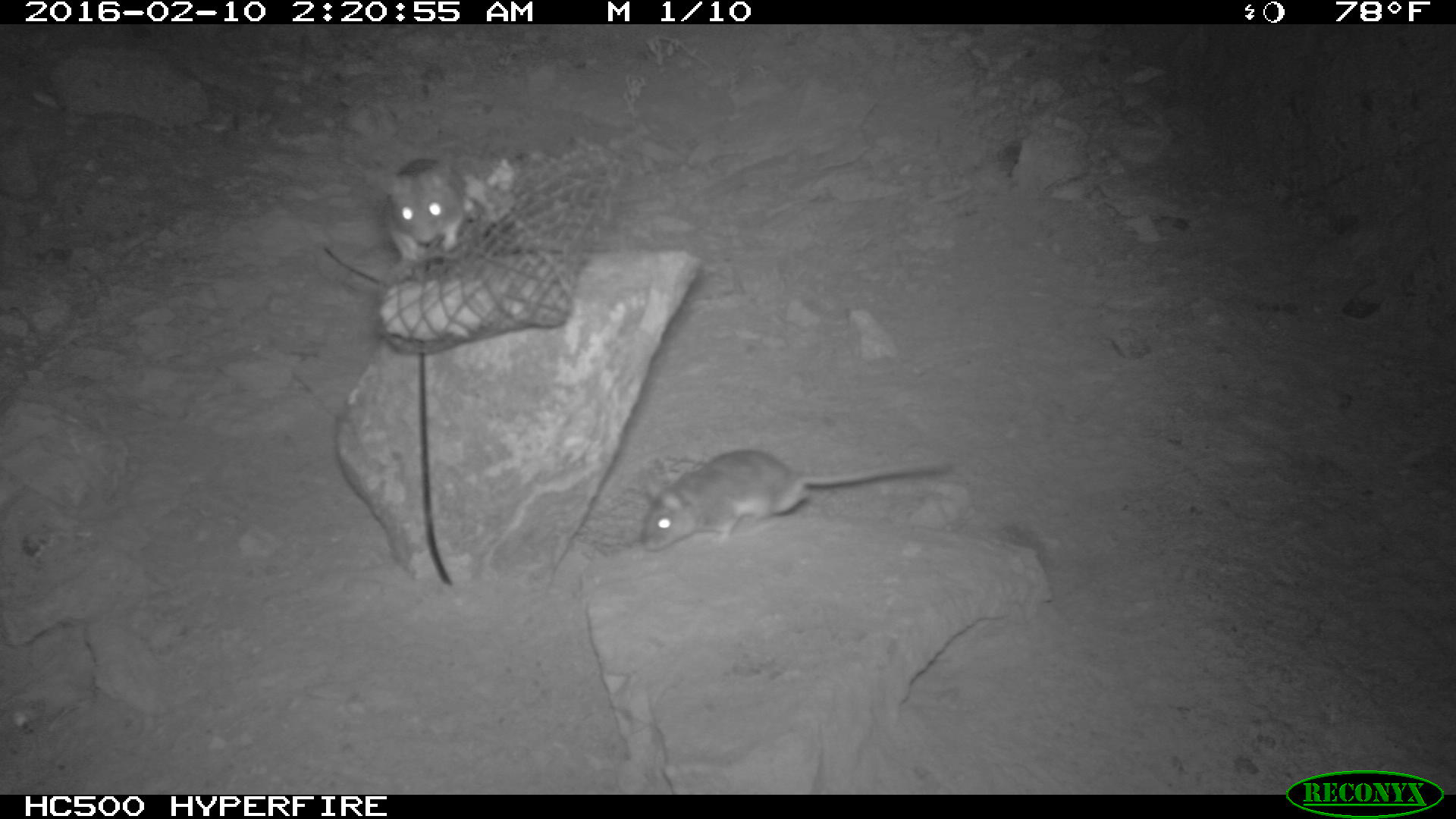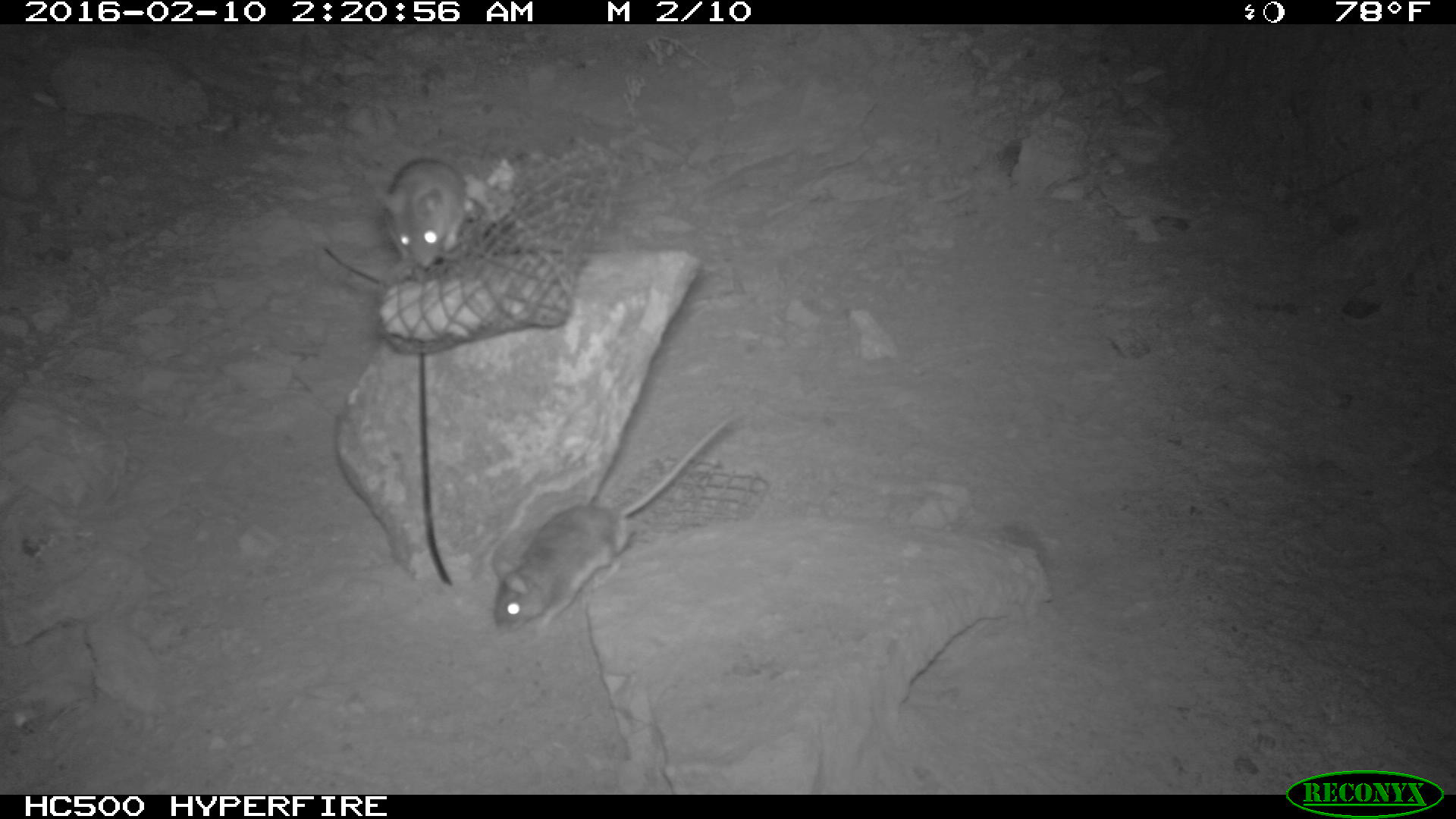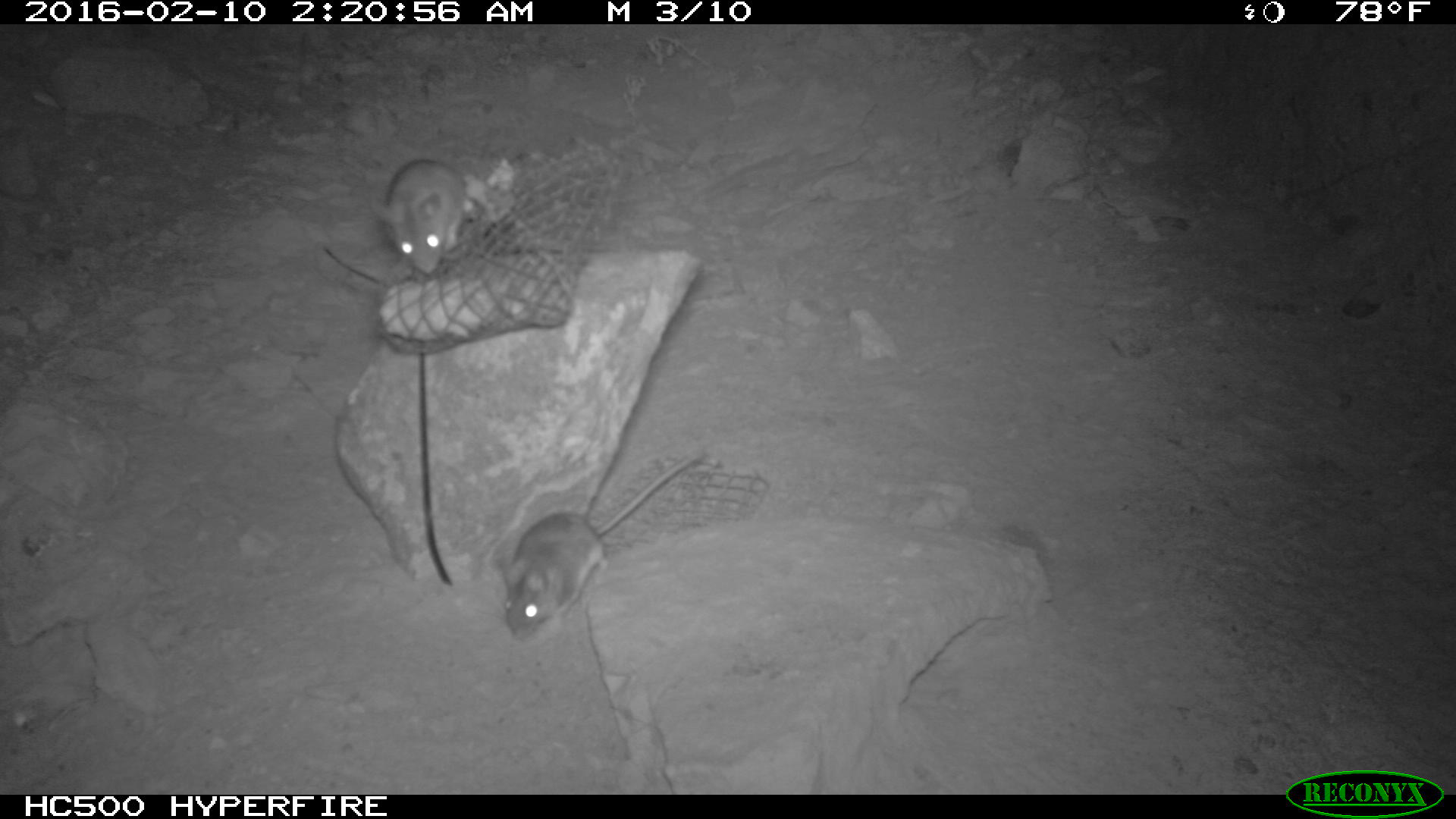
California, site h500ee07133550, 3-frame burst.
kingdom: Animalia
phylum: Chordata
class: Mammalia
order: Rodentia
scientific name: Rodentia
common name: rodent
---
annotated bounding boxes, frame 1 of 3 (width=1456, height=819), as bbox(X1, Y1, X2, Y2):
rodent: bbox(641, 447, 952, 554); bbox(384, 150, 467, 262)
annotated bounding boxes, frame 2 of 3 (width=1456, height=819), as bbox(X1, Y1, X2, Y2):
rodent: bbox(494, 414, 740, 633); bbox(381, 158, 469, 275)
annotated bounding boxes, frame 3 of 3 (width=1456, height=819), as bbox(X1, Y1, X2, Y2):
rodent: bbox(497, 453, 704, 640); bbox(373, 158, 463, 274)